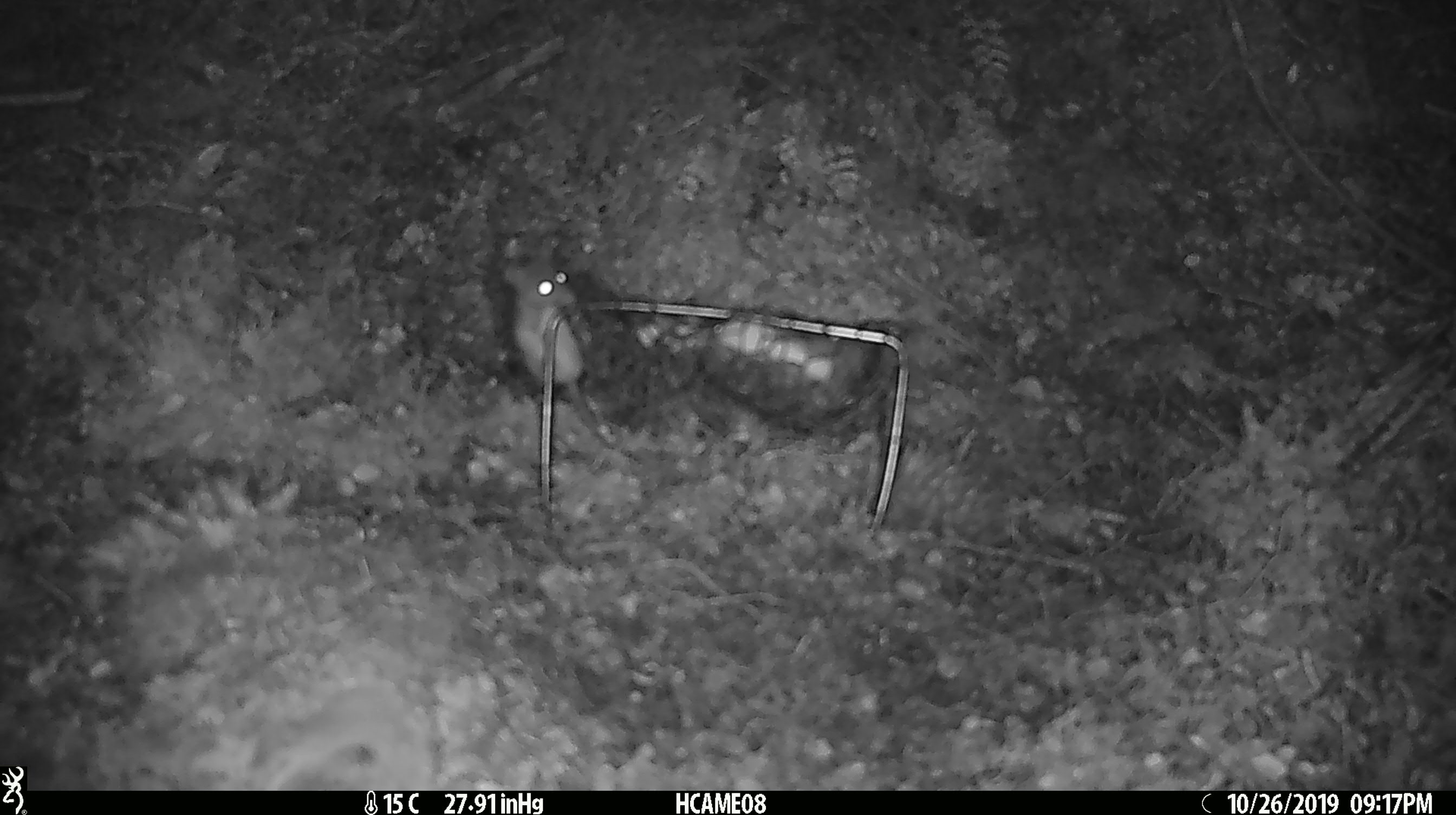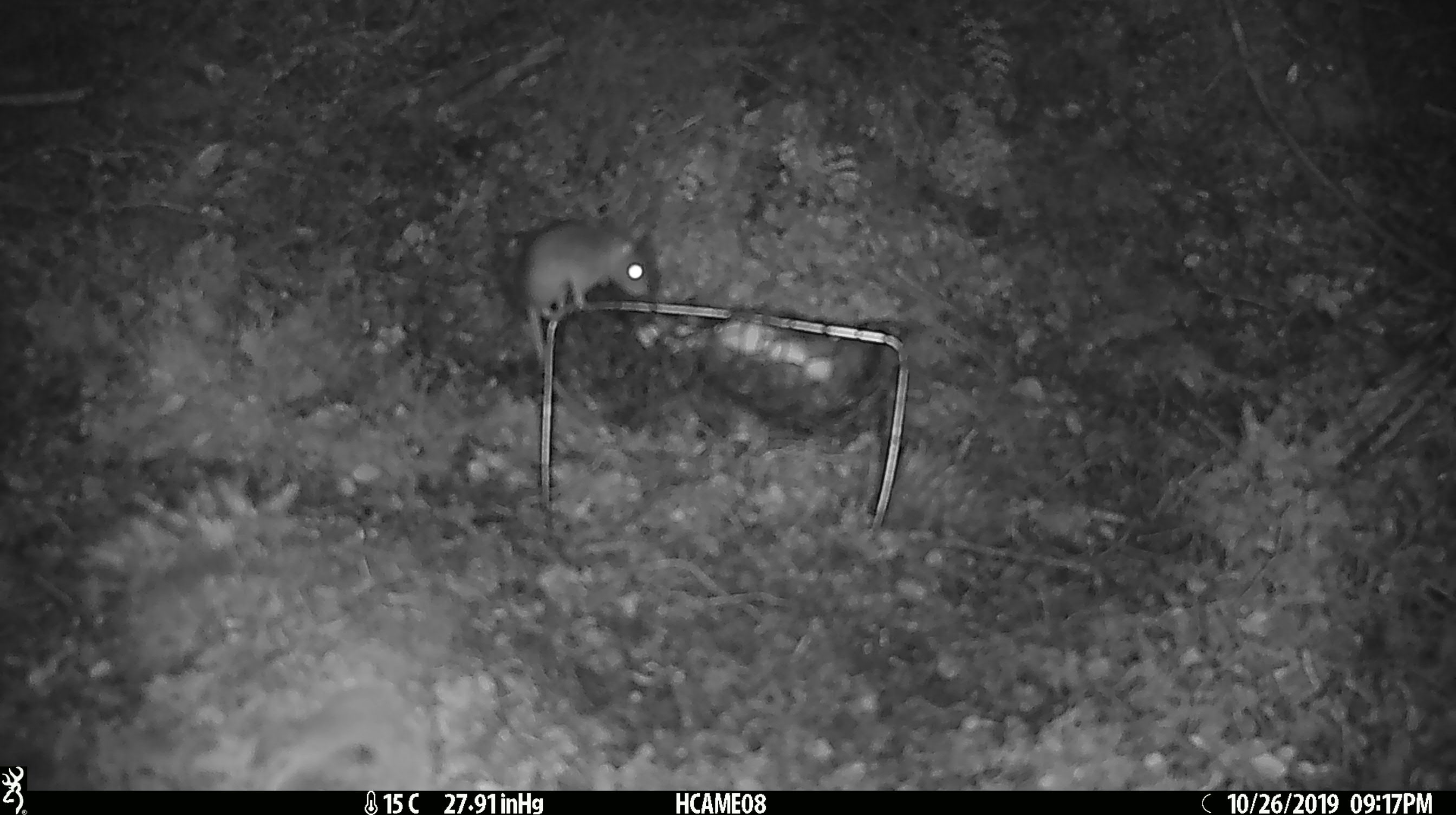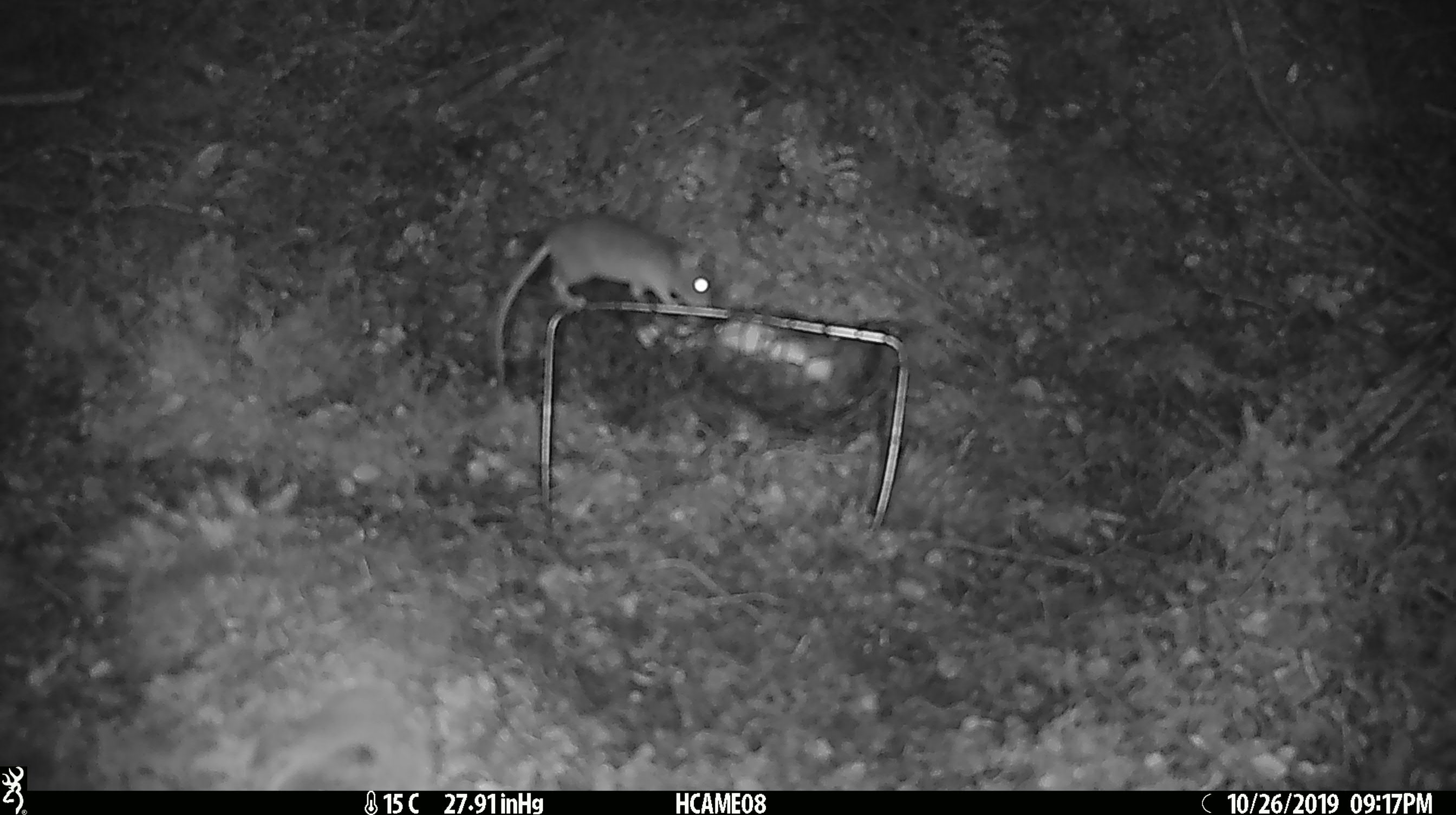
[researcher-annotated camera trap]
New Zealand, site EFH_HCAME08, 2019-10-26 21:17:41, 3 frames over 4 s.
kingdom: Animalia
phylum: Chordata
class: Mammalia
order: Rodentia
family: Muridae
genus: Mus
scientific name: Mus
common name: mouse